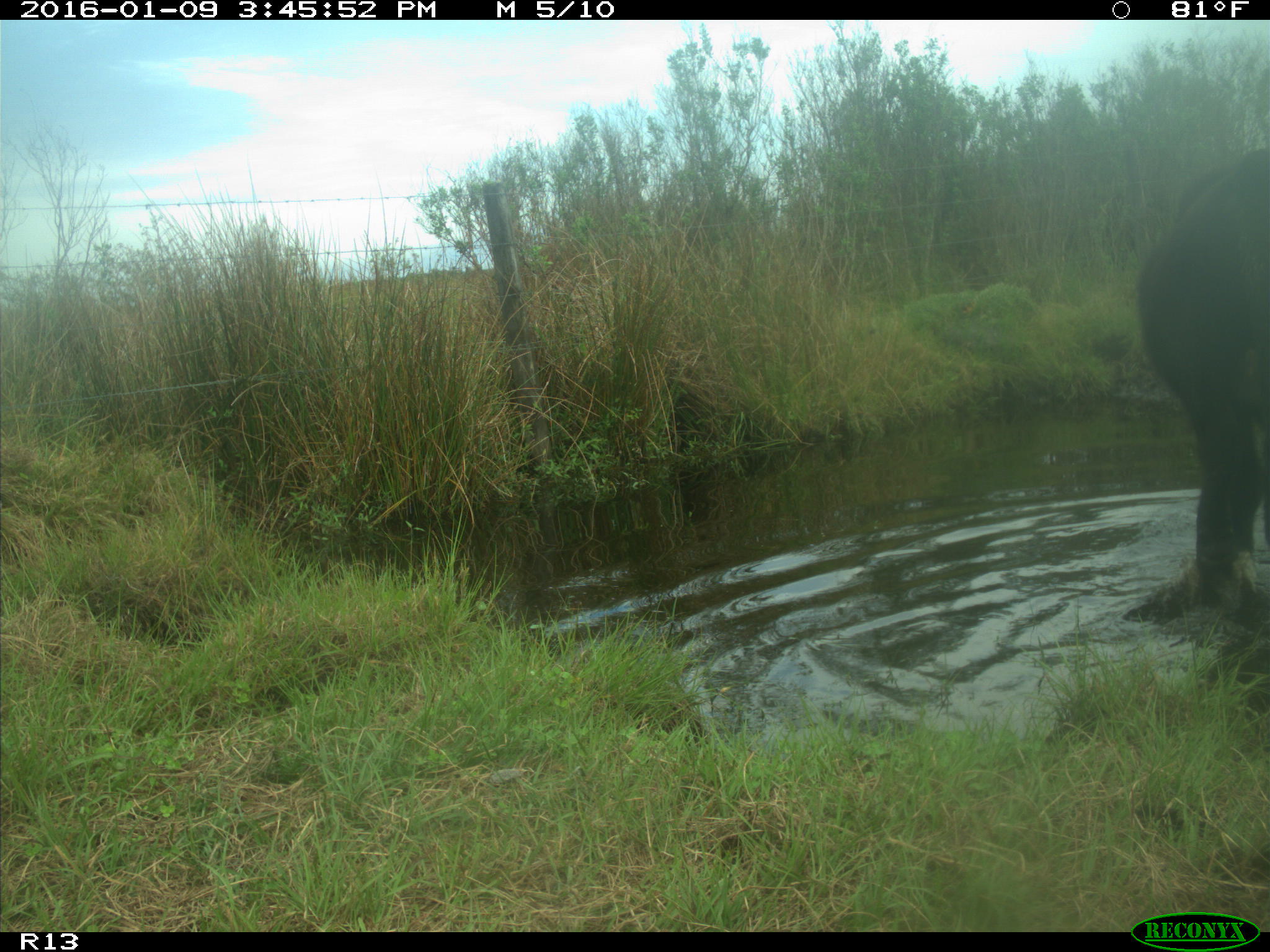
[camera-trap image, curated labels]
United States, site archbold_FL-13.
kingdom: Animalia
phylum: Chordata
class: Mammalia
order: Artiodactyla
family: Bovidae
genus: Bos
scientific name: Bos taurus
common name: domestic cow